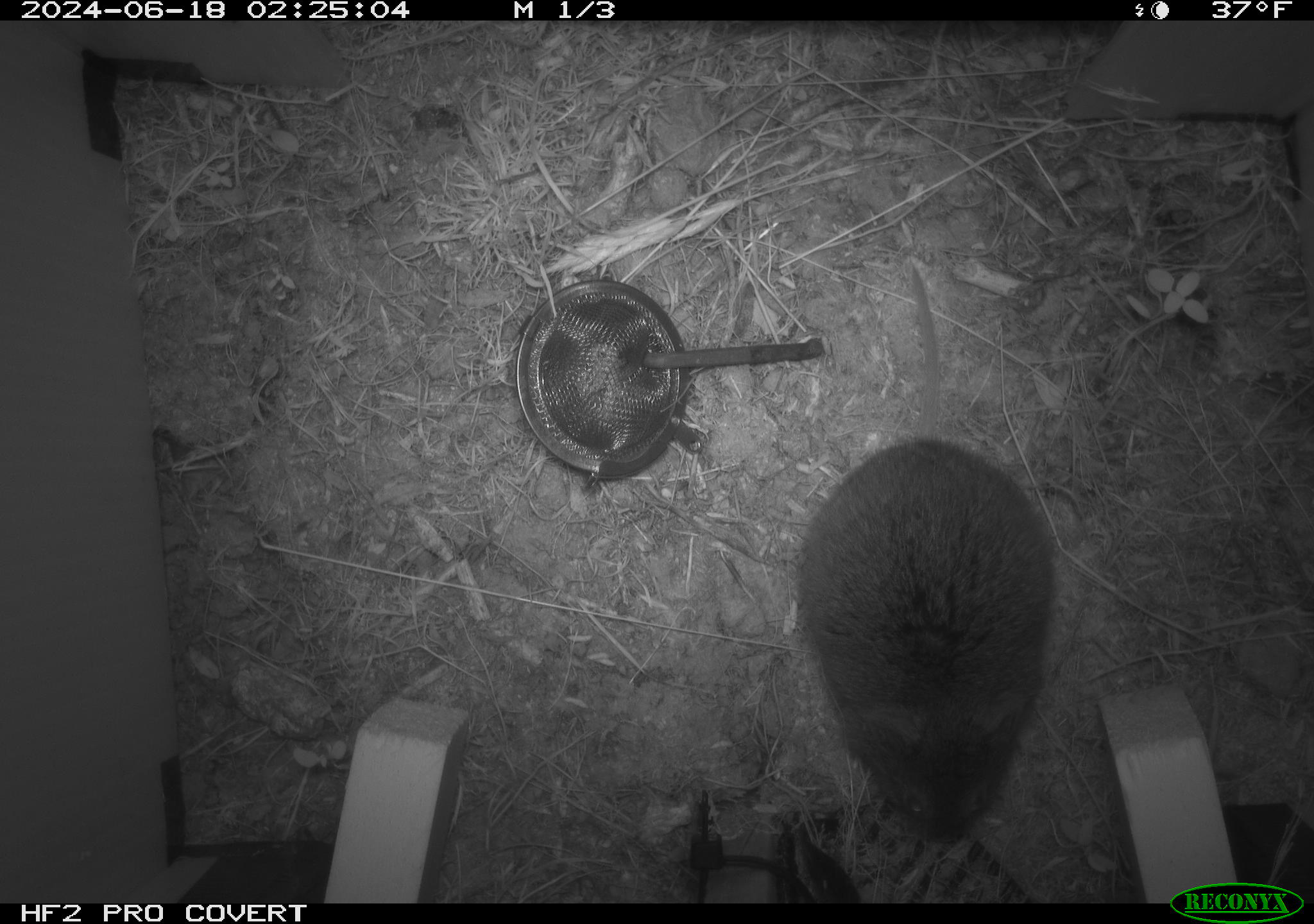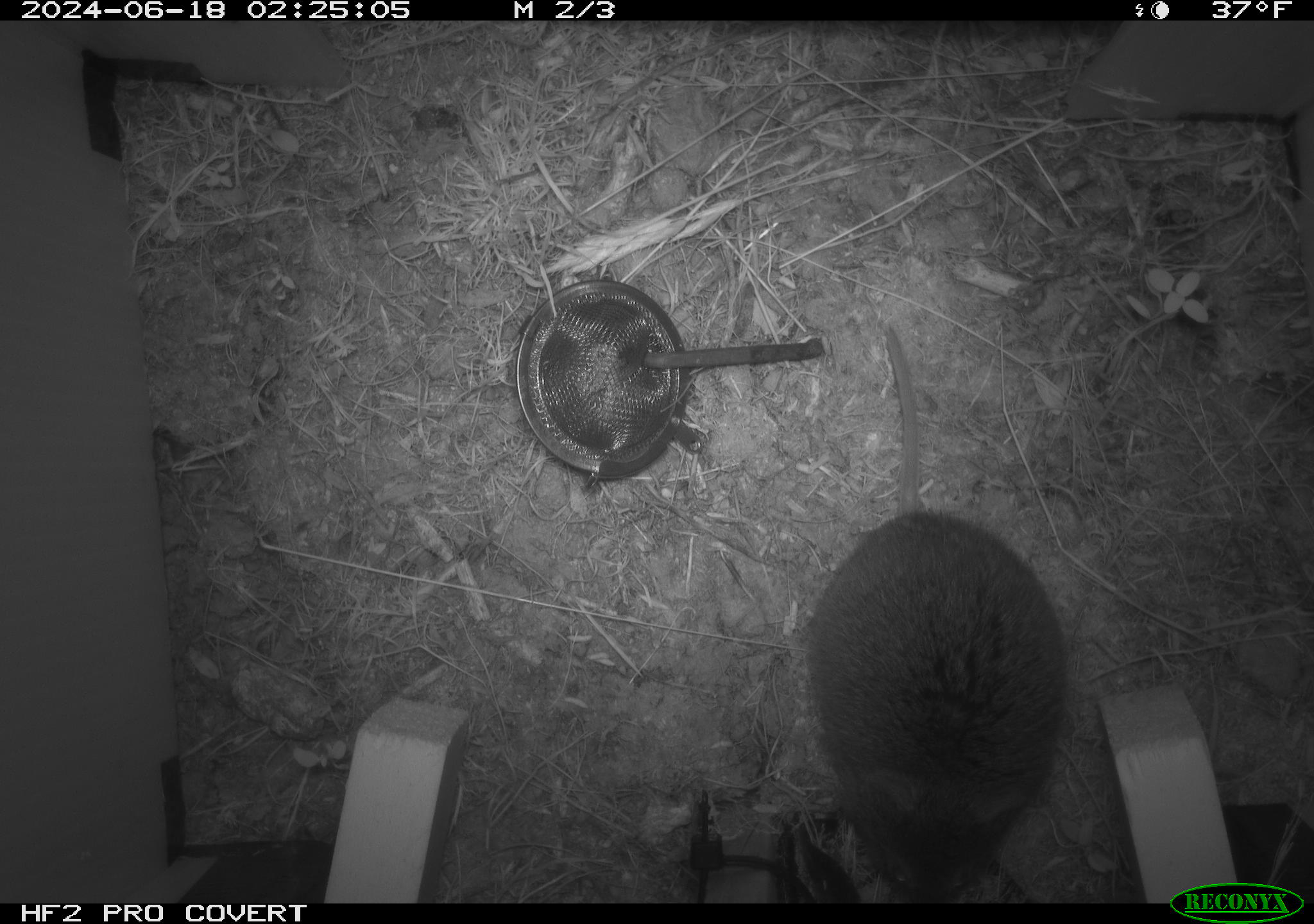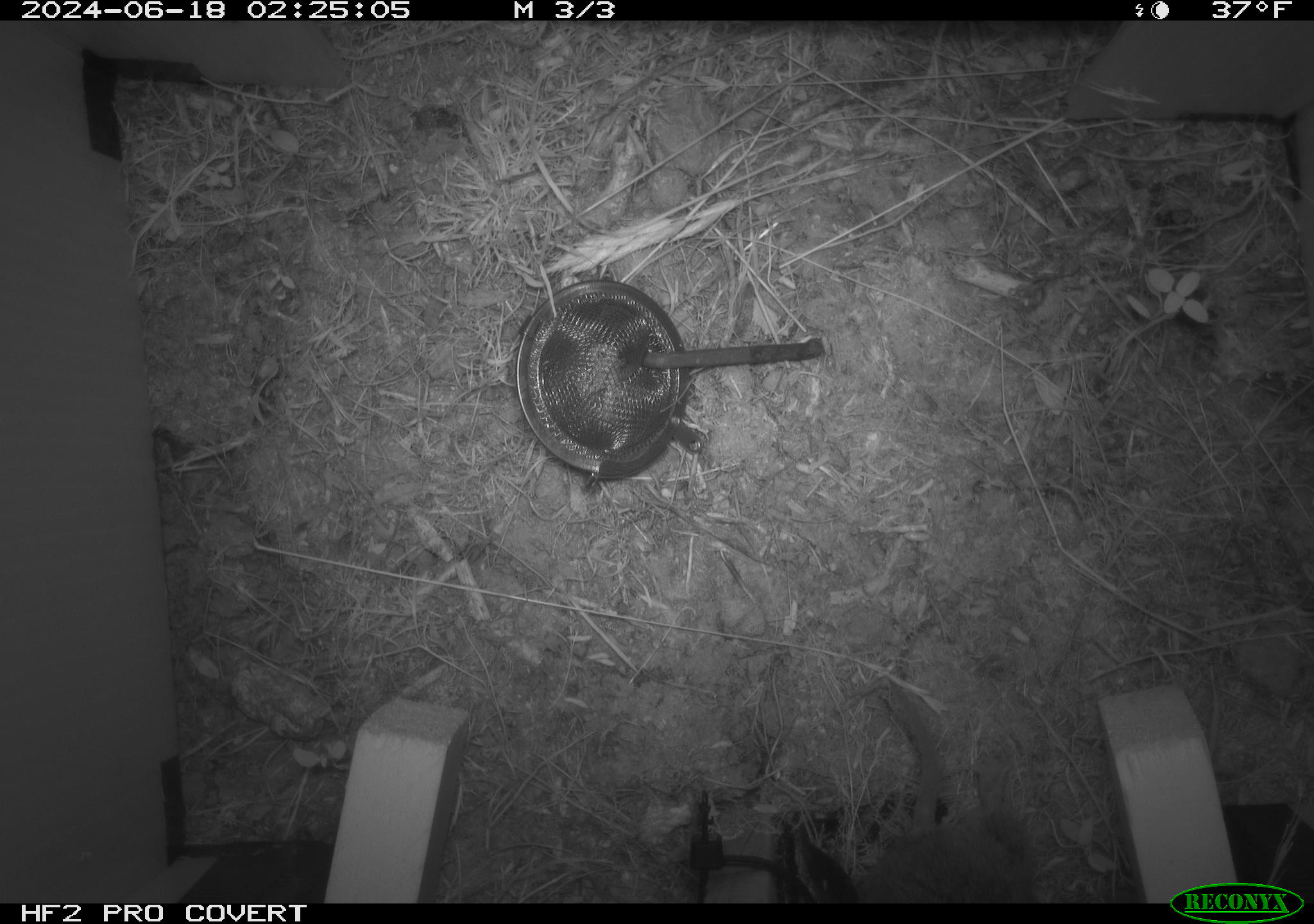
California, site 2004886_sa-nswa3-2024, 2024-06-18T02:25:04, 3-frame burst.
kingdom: Animalia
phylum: Chordata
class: Mammalia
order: Rodentia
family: Cricetidae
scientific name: Arvicolinae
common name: voles, lemmings, and muskrats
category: arvicolinae subfamily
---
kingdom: Animalia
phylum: Chordata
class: Mammalia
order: Rodentia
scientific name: Rodentia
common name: rodent